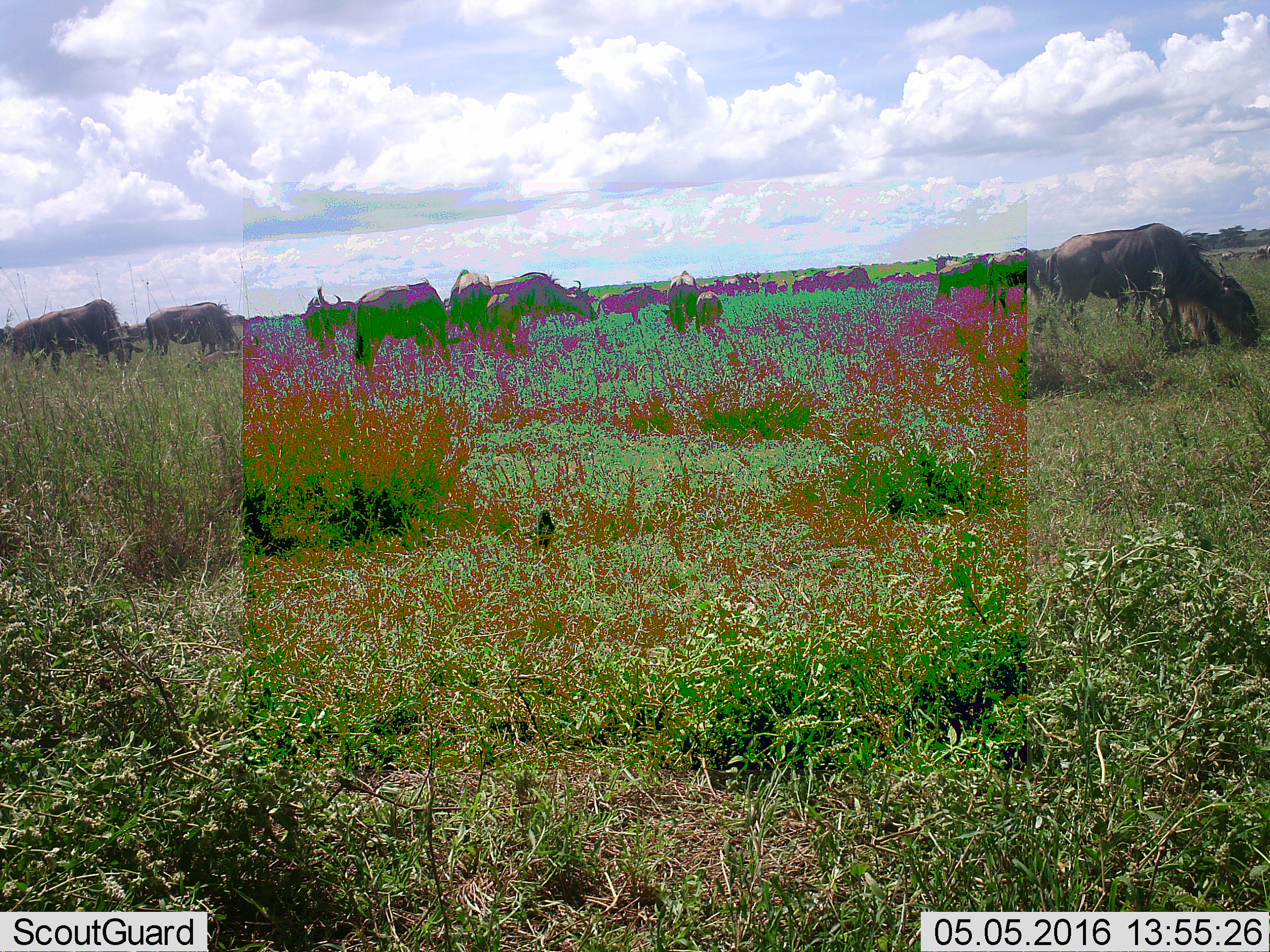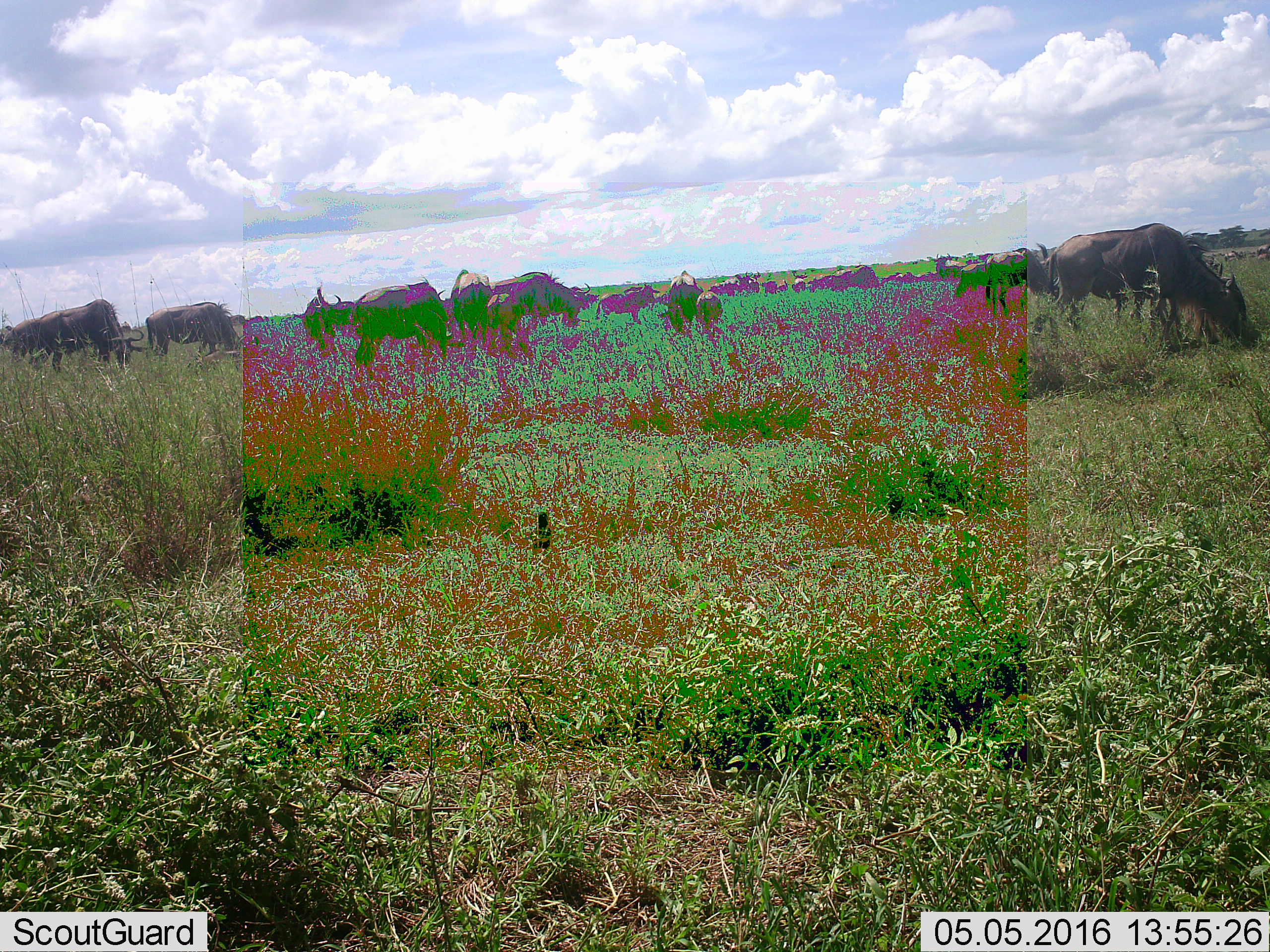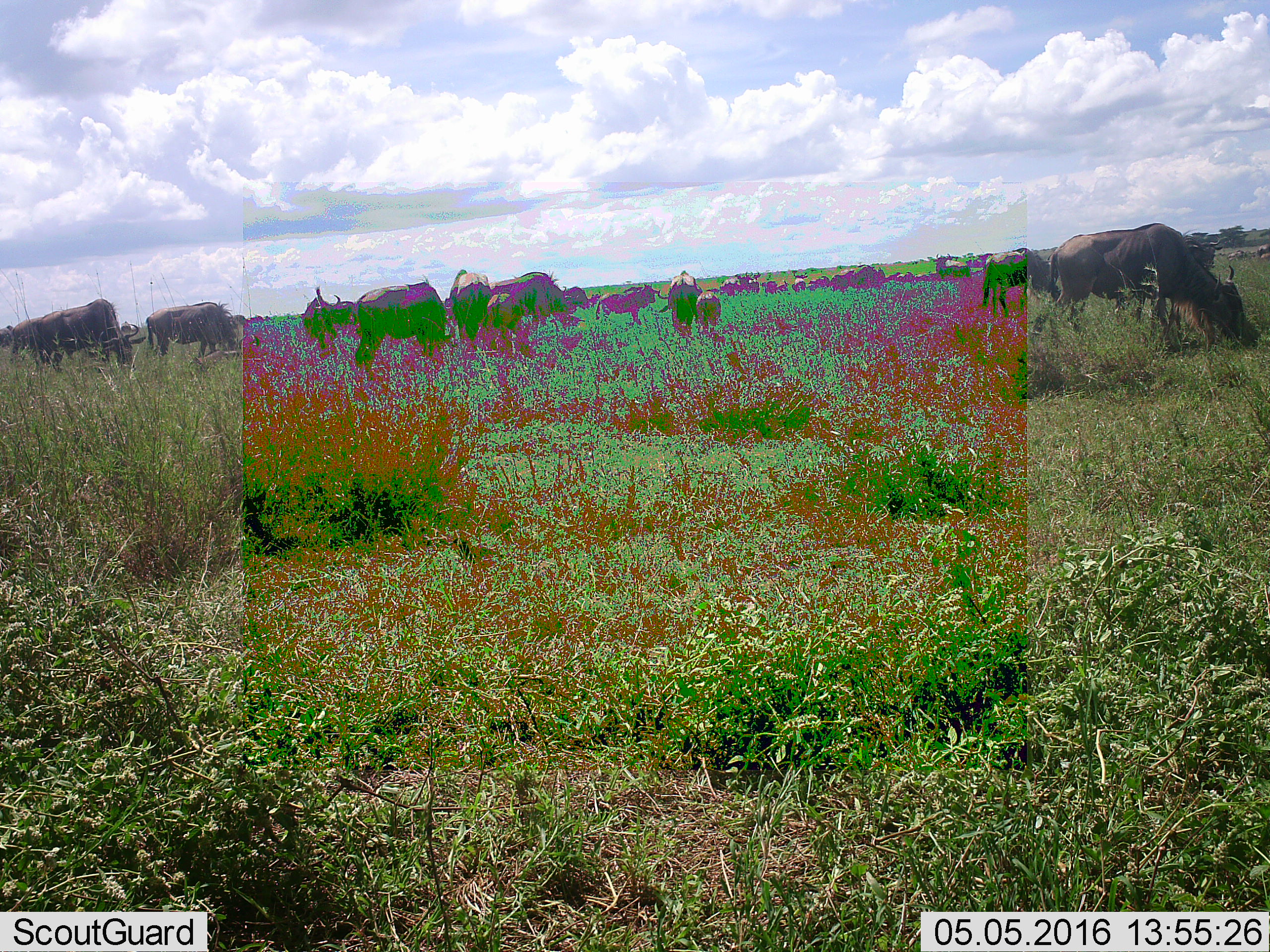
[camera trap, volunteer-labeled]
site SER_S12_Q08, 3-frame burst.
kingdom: Animalia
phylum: Chordata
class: Mammalia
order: Artiodactyla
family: Bovidae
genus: Connochaetes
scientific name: Connochaetes taurinus taurinus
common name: blue wildebeest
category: wildebeestblue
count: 11-50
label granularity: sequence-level